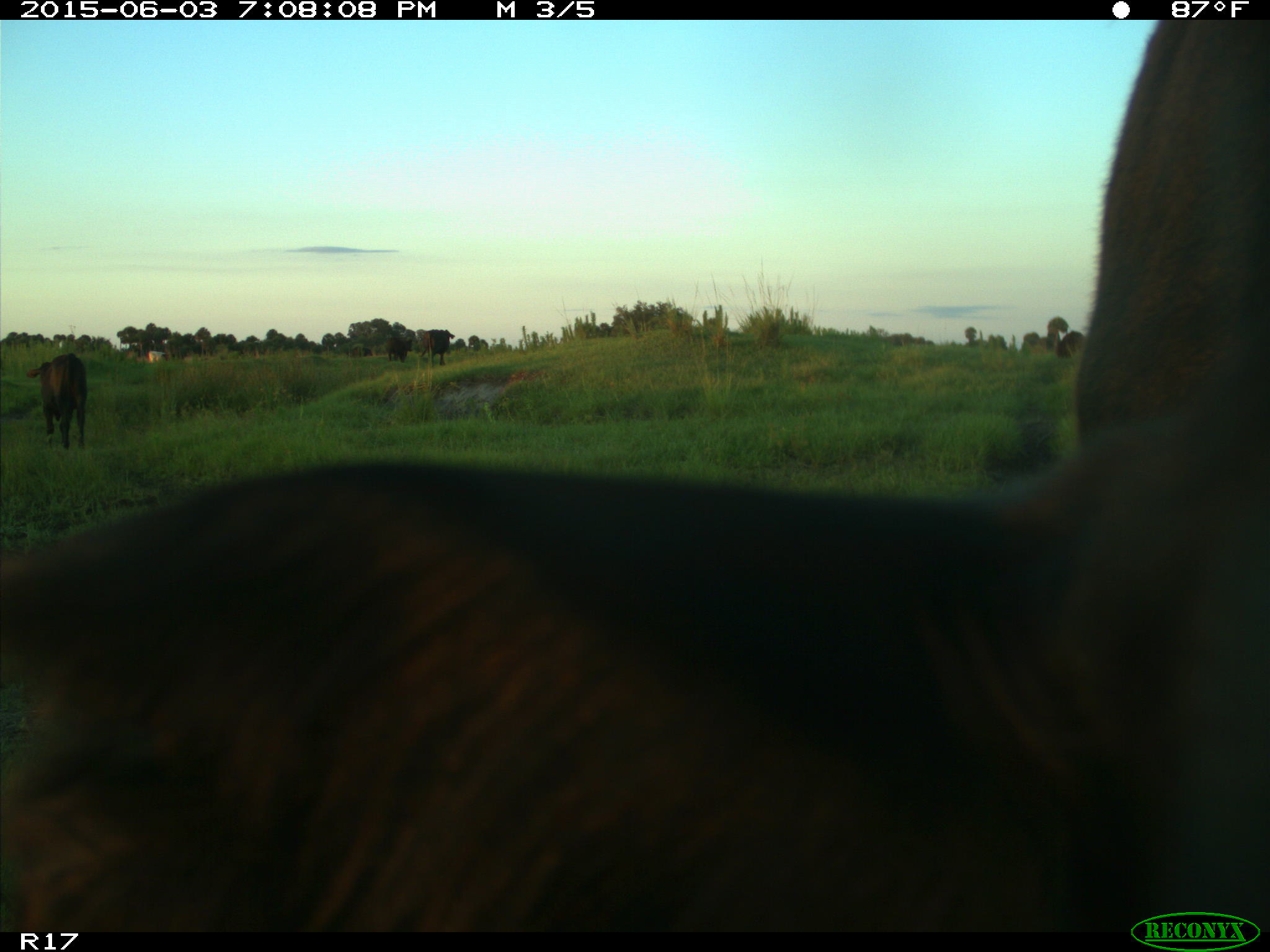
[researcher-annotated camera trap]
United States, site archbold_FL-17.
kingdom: Animalia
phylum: Chordata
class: Mammalia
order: Artiodactyla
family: Bovidae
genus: Bos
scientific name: Bos taurus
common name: domestic cow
Bos taurus (domestic cow).